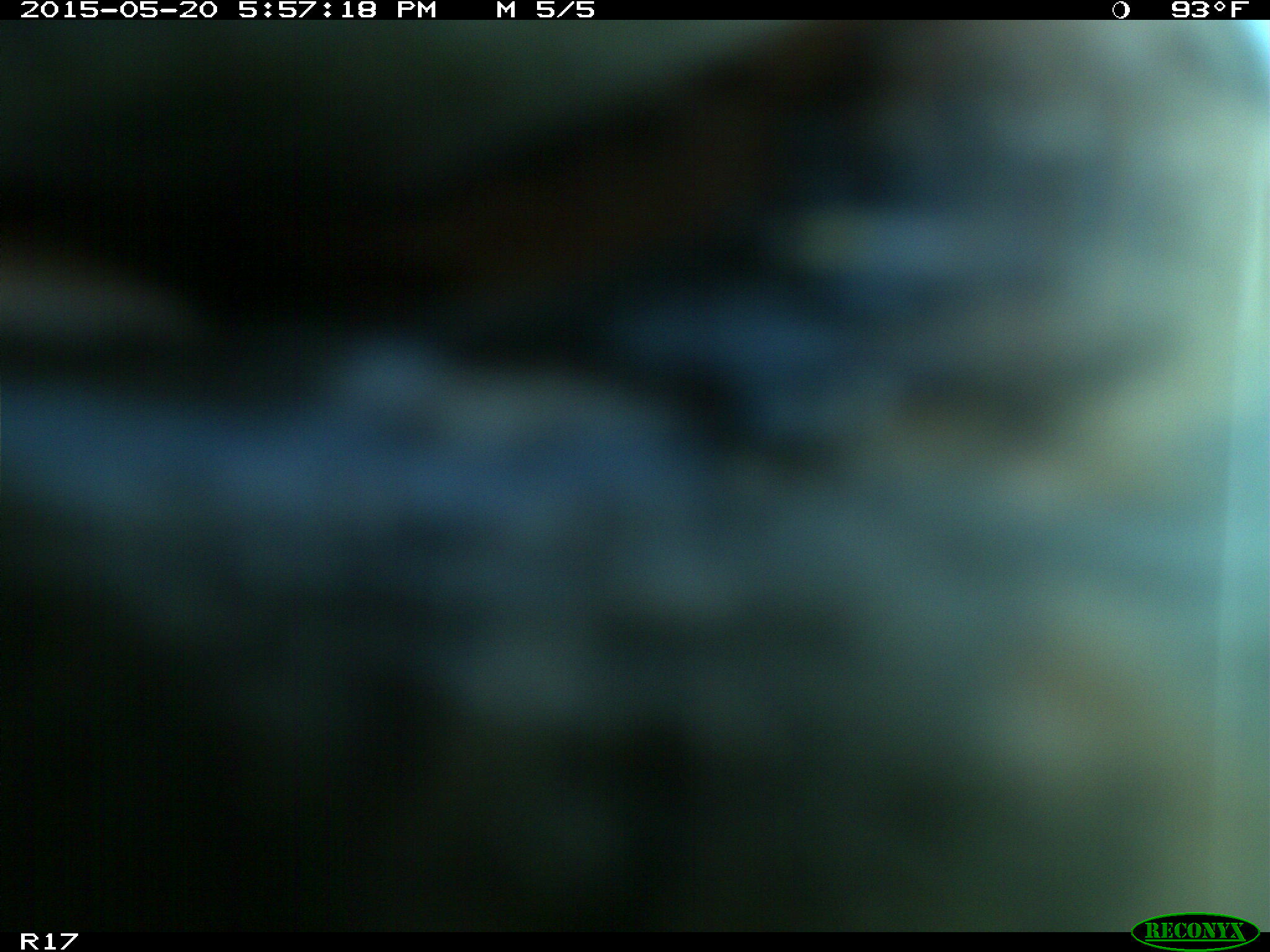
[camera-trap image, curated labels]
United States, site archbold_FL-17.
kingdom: Animalia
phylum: Chordata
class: Mammalia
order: Artiodactyla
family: Bovidae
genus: Bos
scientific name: Bos taurus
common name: domestic cow